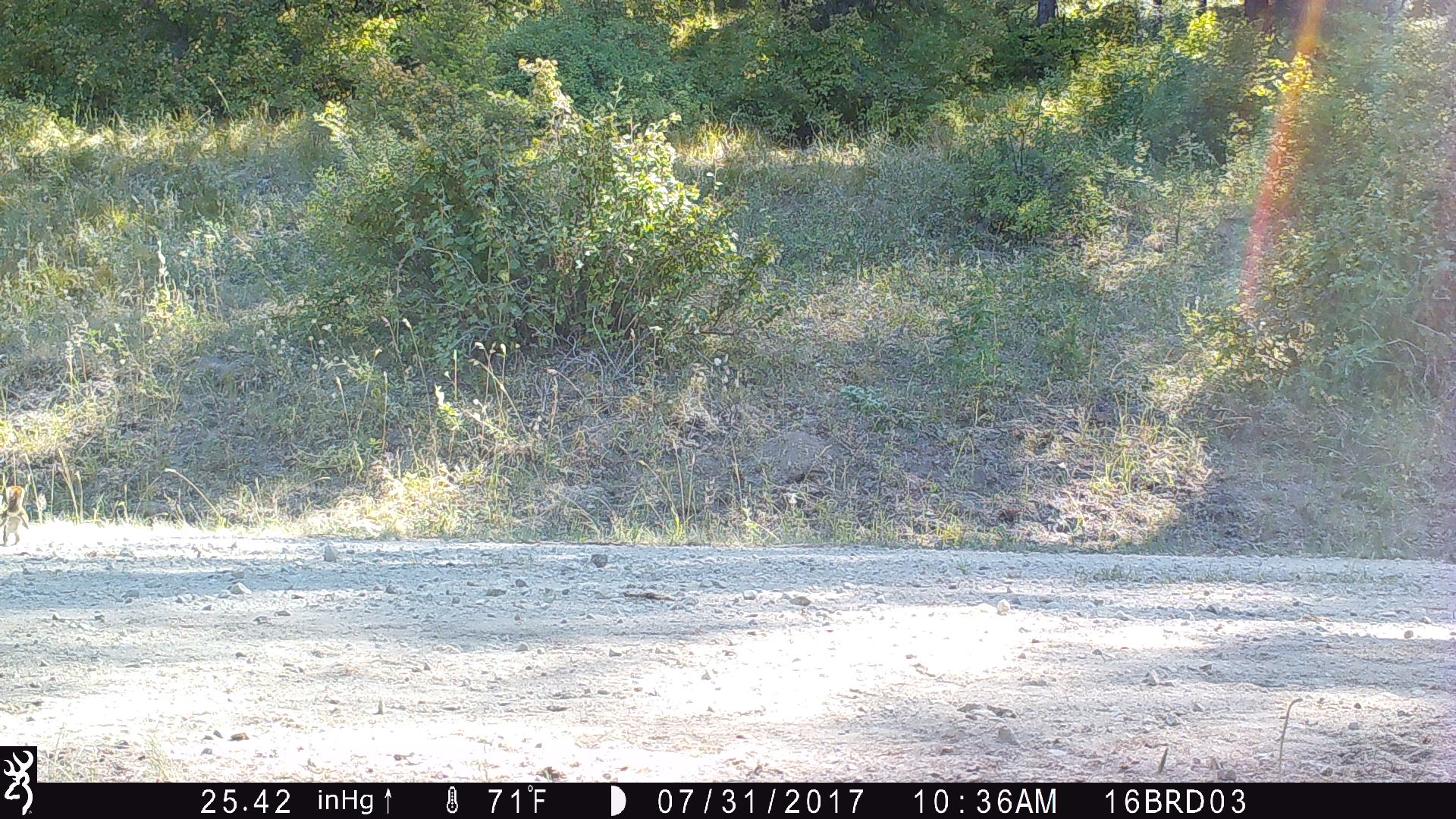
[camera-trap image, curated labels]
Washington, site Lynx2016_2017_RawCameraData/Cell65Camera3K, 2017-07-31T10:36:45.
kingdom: Animalia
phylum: Chordata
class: Mammalia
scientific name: Mammalia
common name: small mammal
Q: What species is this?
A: Small mammal (Mammalia).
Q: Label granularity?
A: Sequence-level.